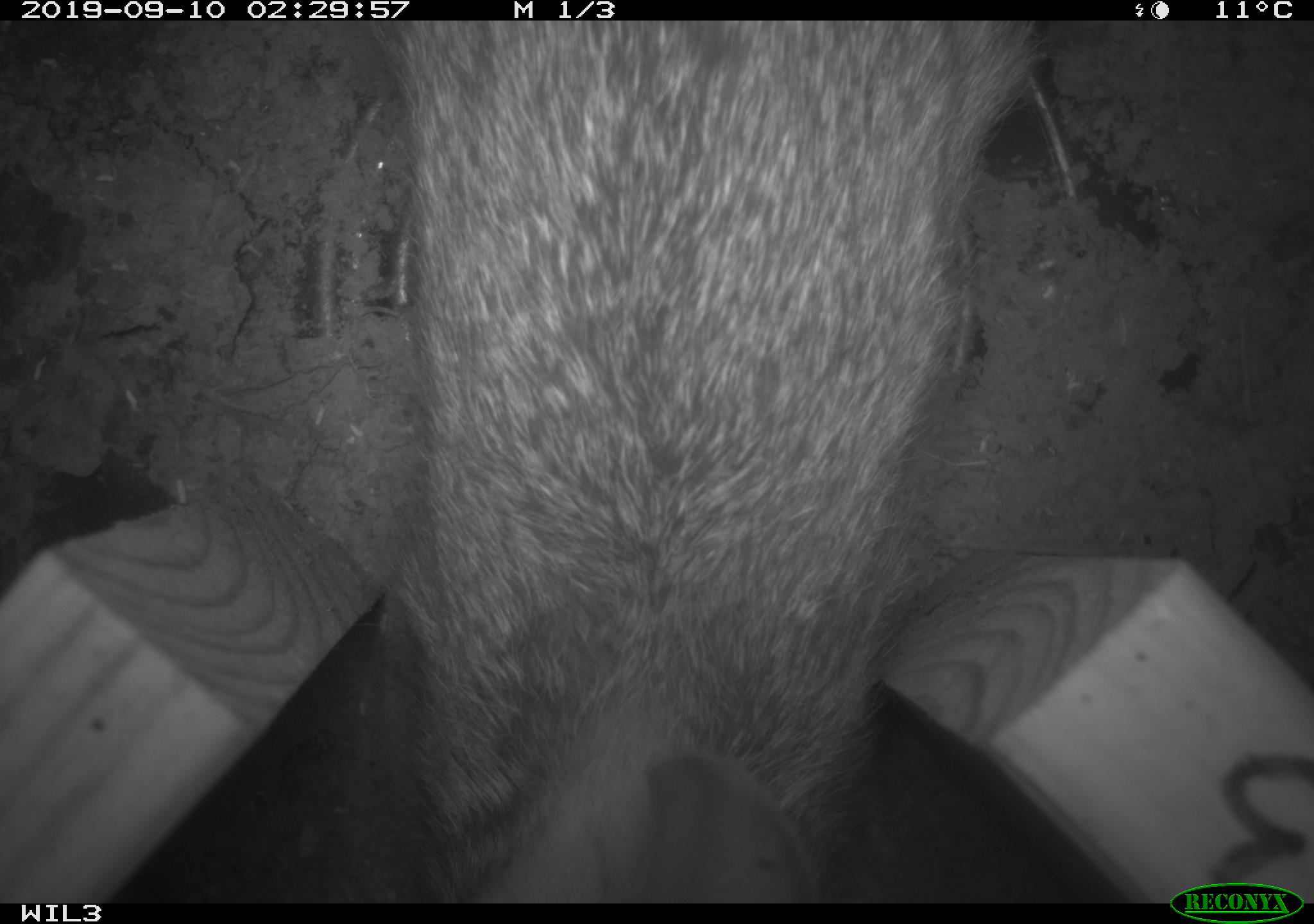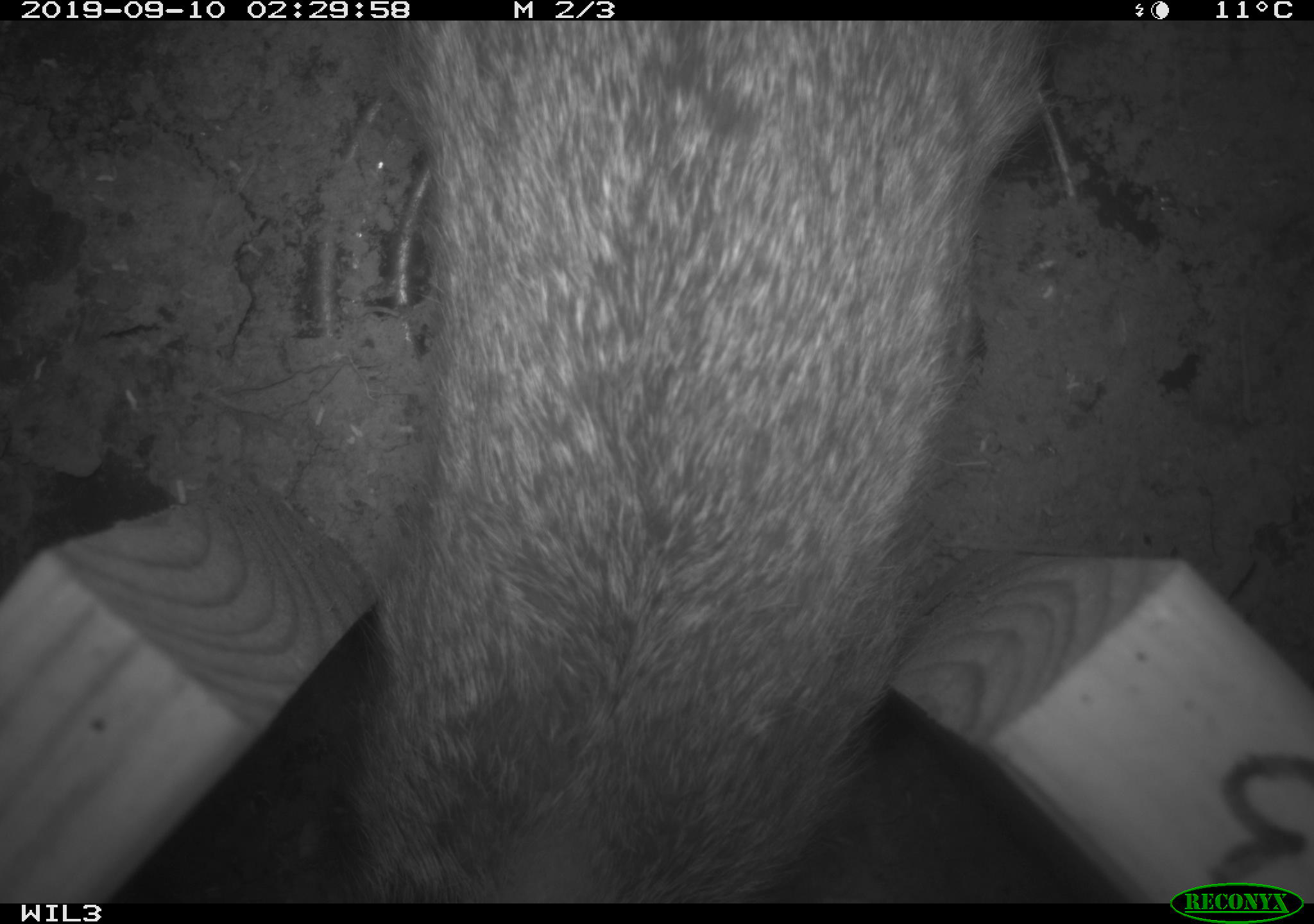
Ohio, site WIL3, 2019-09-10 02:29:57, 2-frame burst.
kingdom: Animalia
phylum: Chordata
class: Mammalia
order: Lagomorpha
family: Leporidae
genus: Sylvilagus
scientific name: Sylvilagus floridanus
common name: eastern cottontail